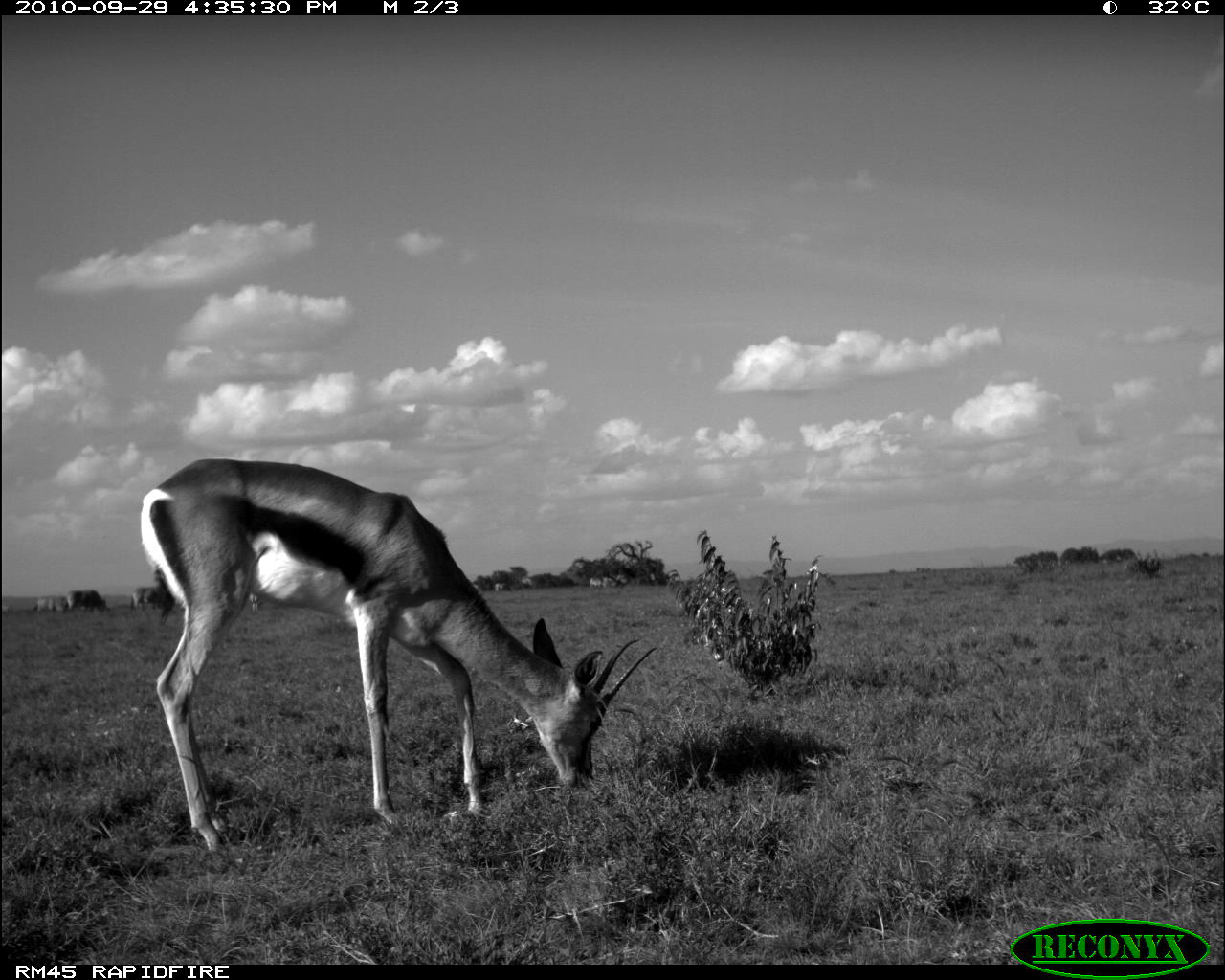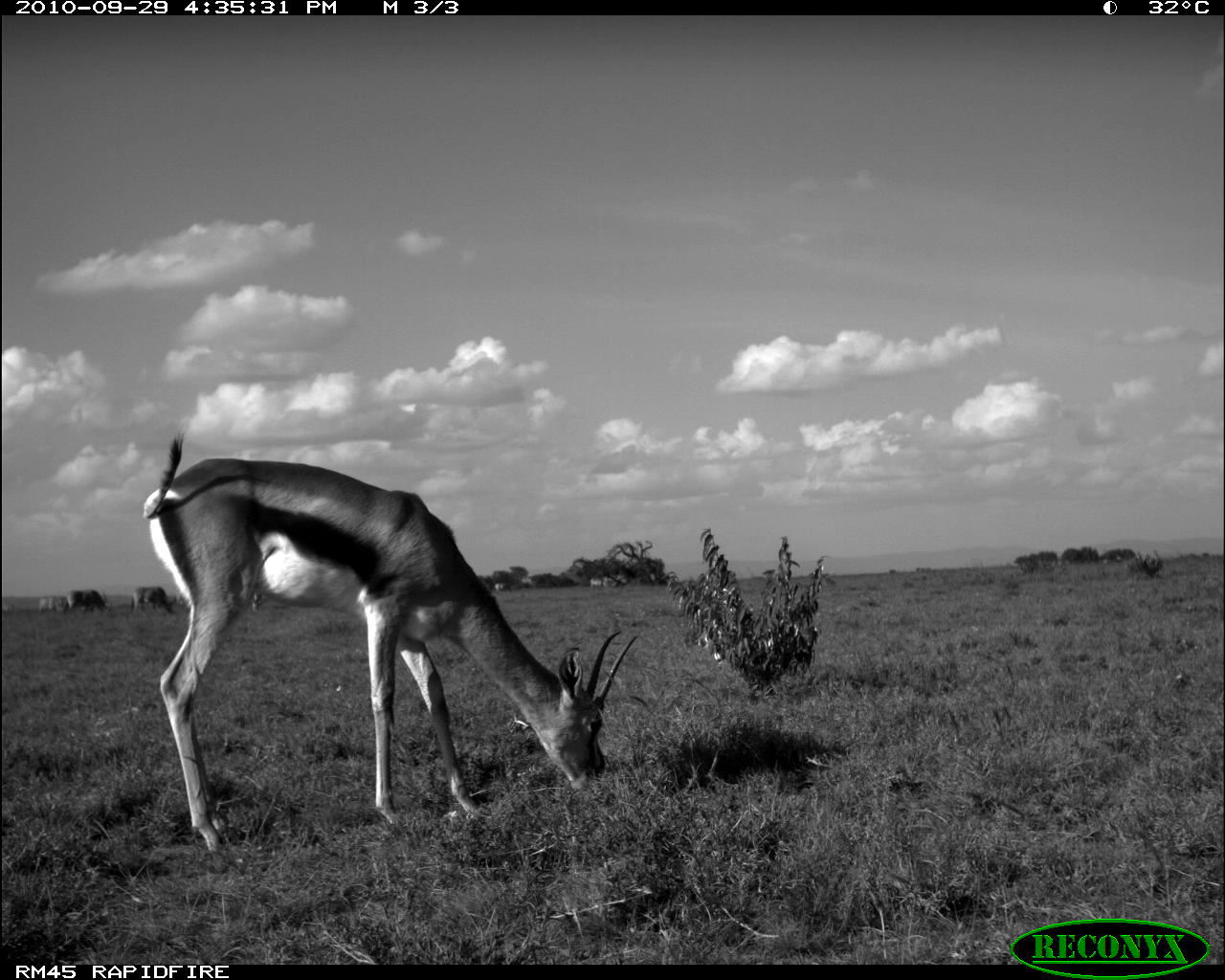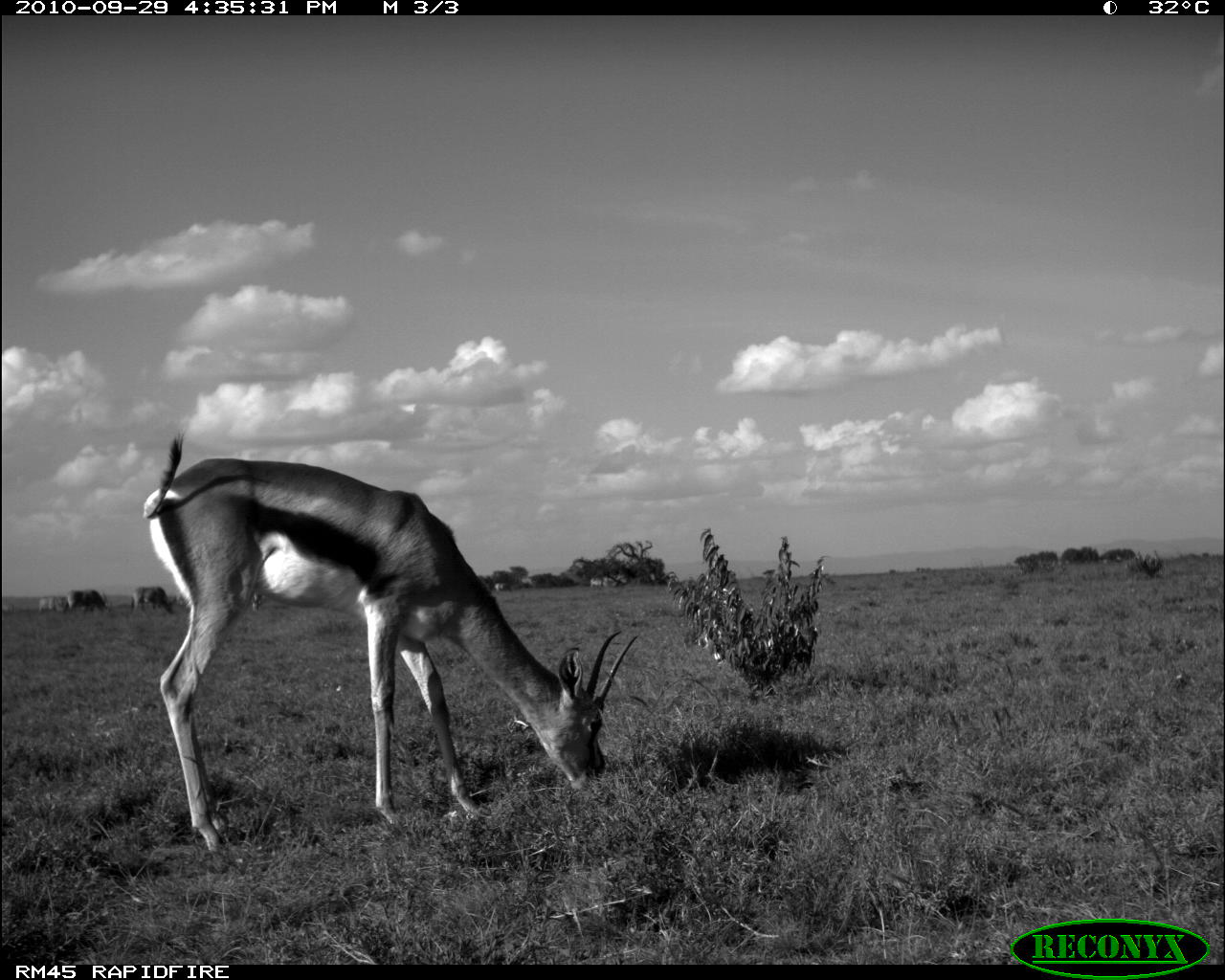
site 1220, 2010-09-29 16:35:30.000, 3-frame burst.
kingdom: Animalia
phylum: Chordata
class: Mammalia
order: Artiodactyla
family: Bovidae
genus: Oryx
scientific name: Oryx beisa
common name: east african oryx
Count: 3.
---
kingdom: Animalia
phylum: Chordata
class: Mammalia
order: Artiodactyla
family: Bovidae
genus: Nanger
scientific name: Nanger granti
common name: grant's gazelle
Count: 1.